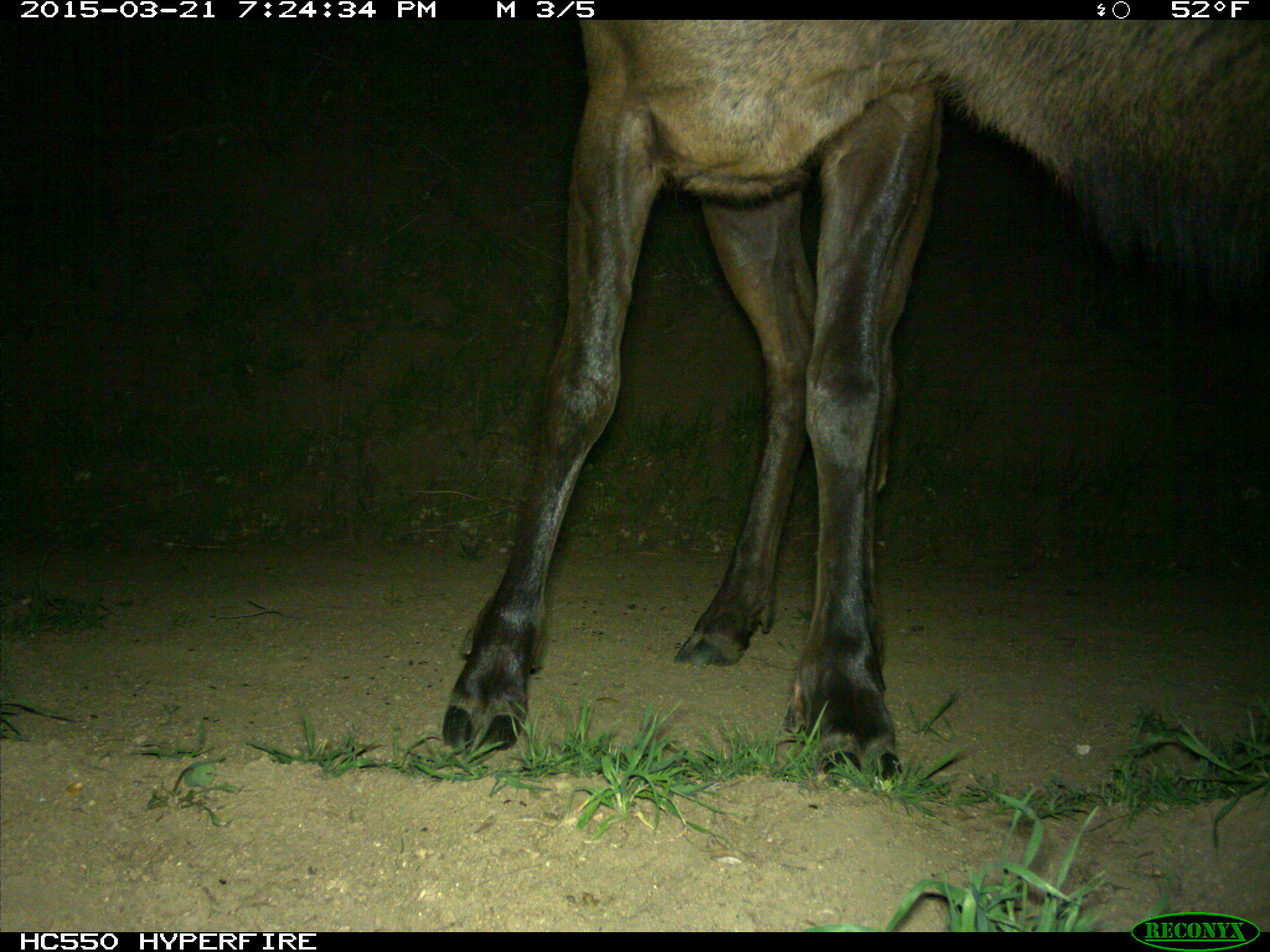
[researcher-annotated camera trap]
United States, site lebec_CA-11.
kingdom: Animalia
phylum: Chordata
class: Mammalia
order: Artiodactyla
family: Cervidae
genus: Cervus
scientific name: Cervus canadensis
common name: elk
Cervus canadensis (elk).